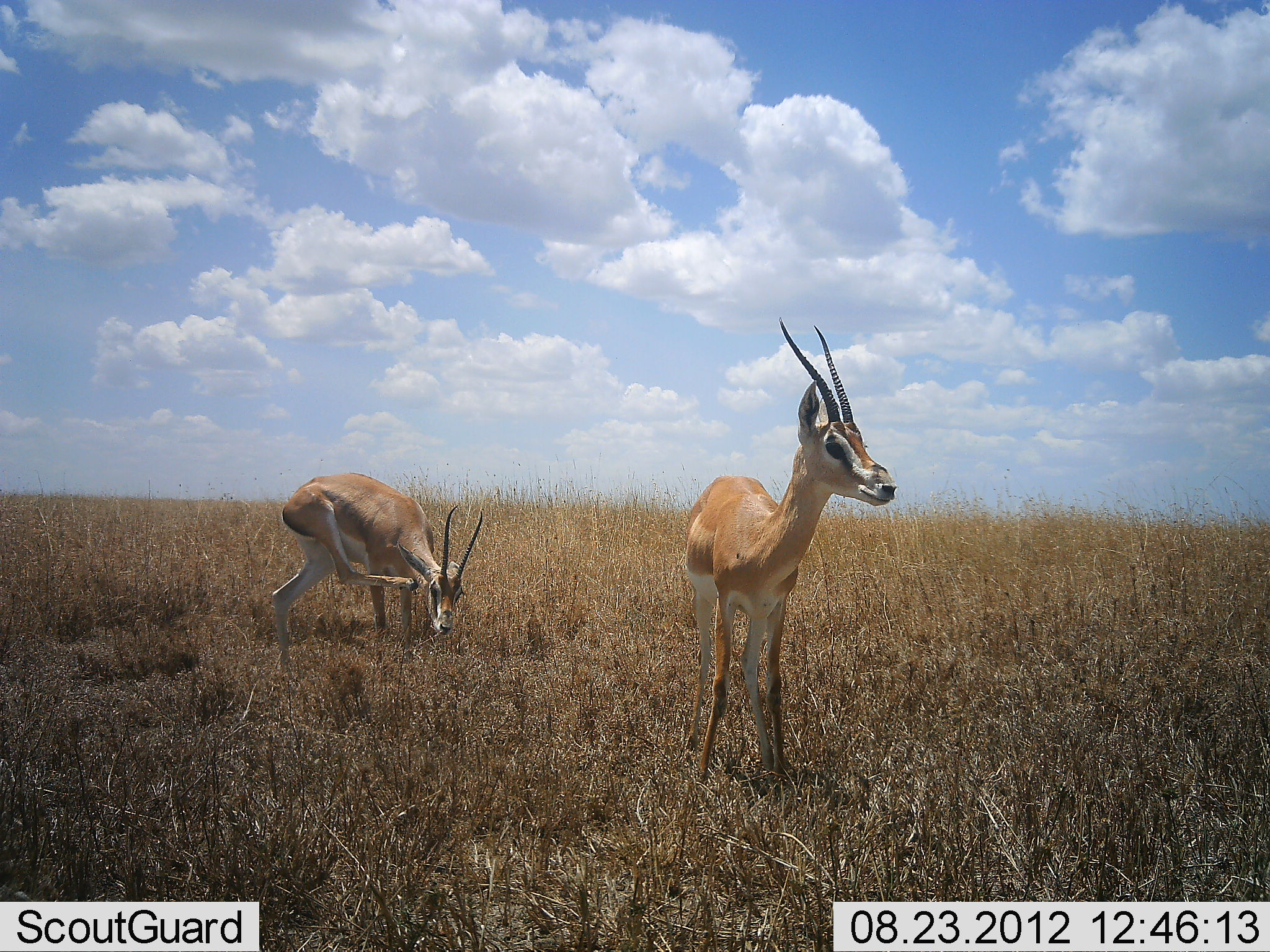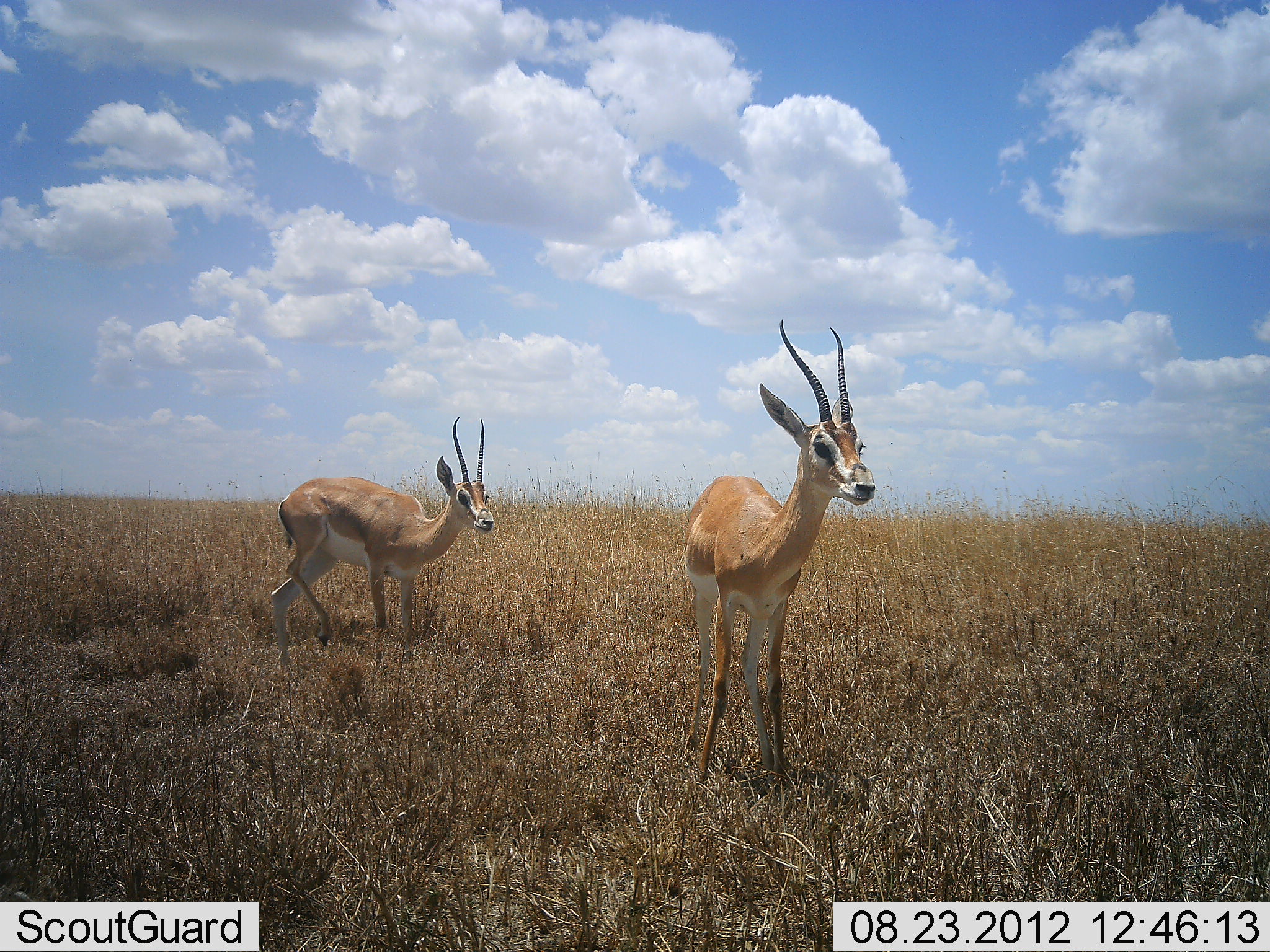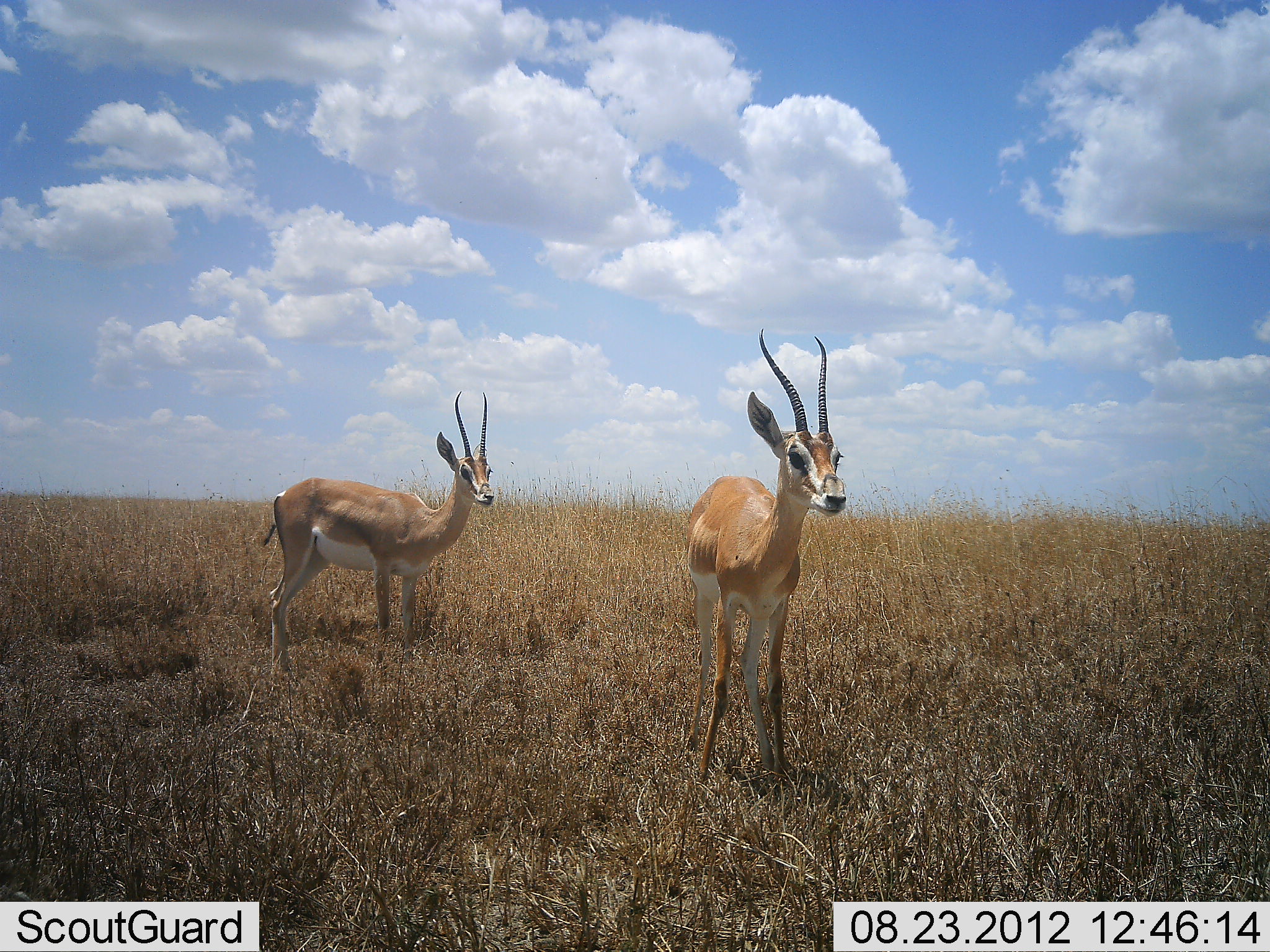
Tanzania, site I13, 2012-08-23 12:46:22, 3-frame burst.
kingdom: Animalia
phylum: Chordata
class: Mammalia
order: Artiodactyla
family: Bovidae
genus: Nanger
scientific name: Nanger granti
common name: grant's gazelle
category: gazellegrants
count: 2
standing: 90%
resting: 0%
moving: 10%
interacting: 0%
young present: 0%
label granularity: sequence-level